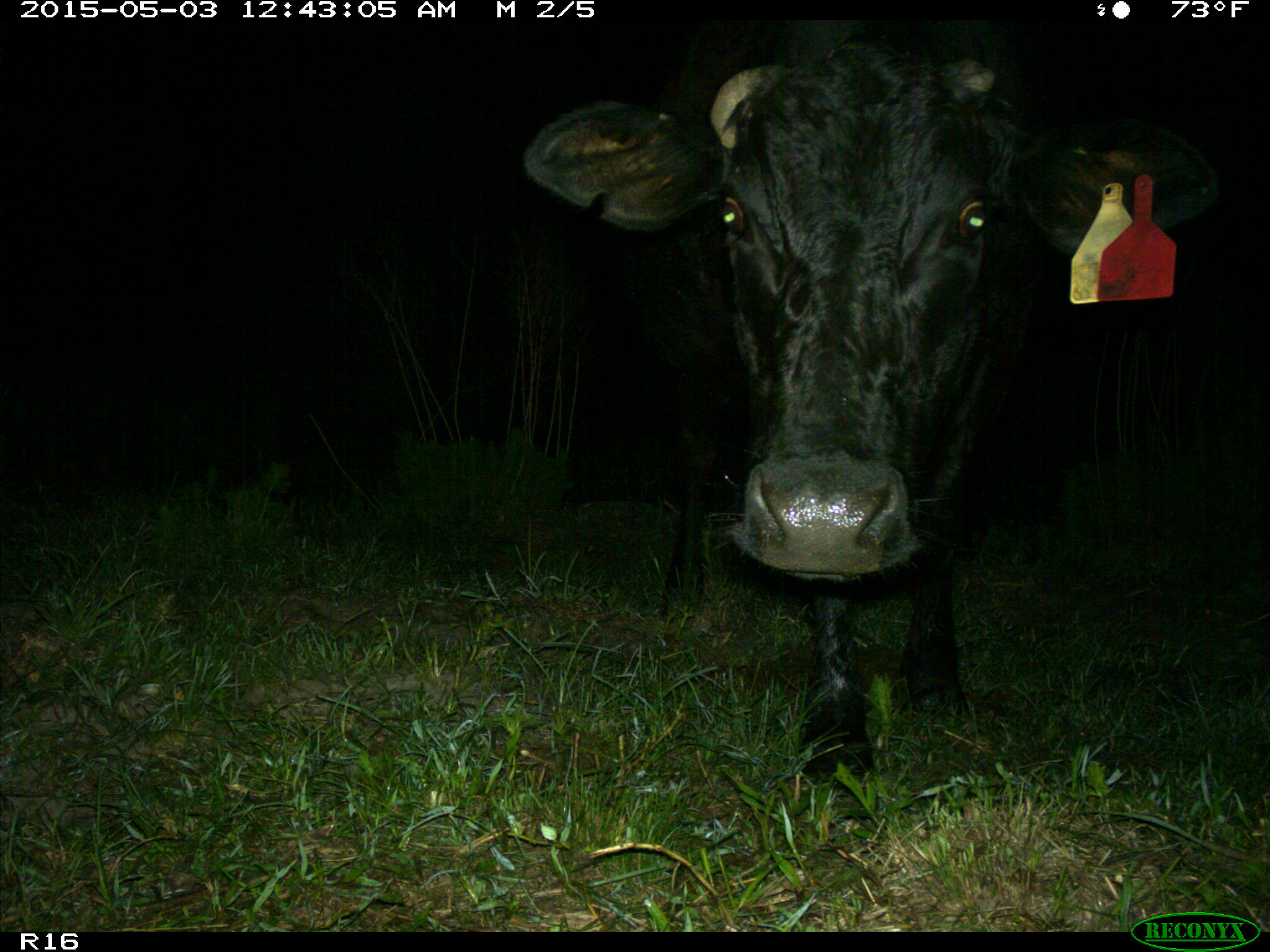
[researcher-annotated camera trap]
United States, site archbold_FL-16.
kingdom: Animalia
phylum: Chordata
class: Mammalia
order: Artiodactyla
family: Bovidae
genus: Bos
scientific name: Bos taurus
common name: domestic cow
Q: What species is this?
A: Bos taurus (domestic cow).